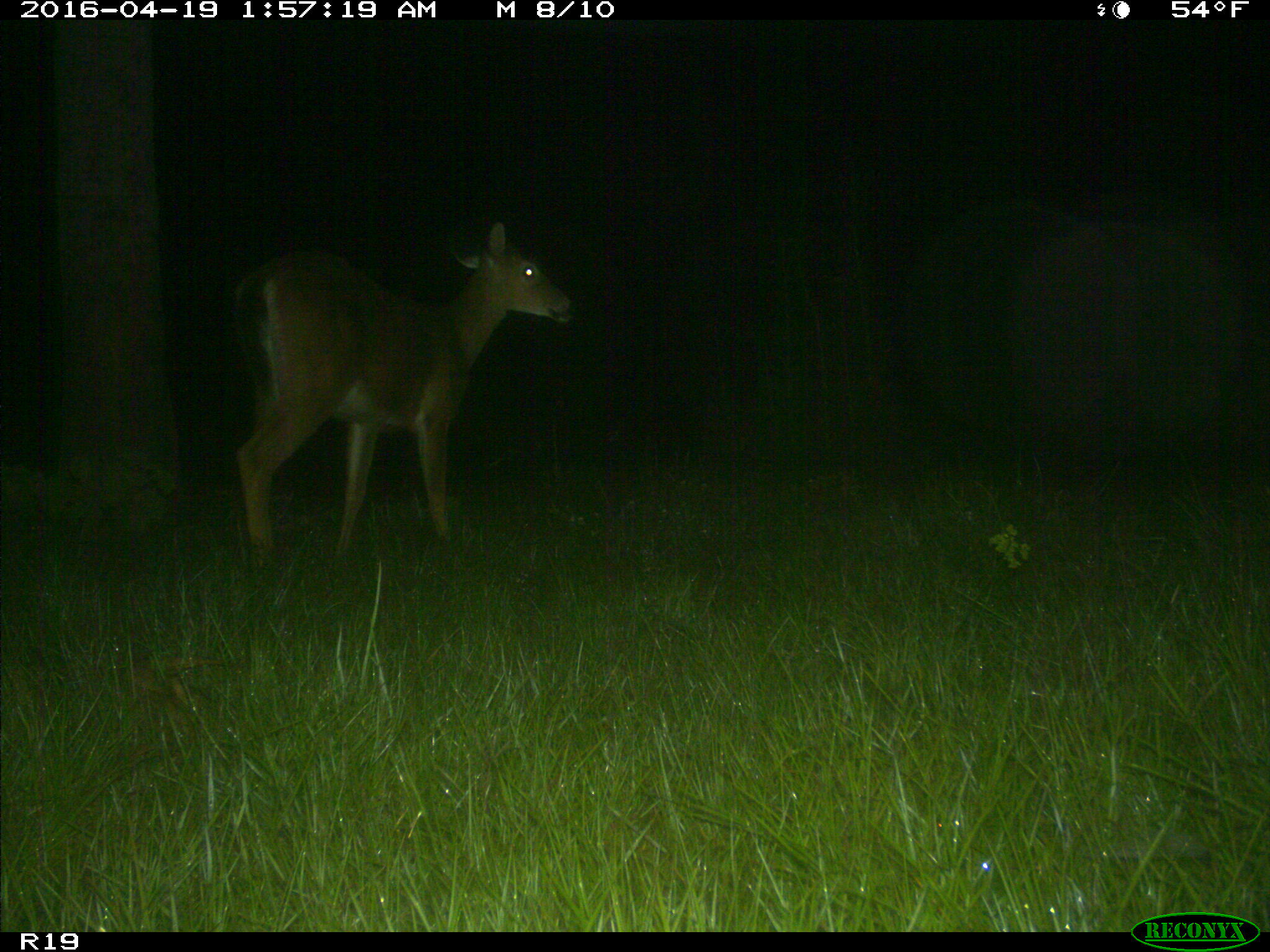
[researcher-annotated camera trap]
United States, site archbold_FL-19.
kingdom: Animalia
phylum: Chordata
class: Mammalia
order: Artiodactyla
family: Cervidae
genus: Odocoileus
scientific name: Odocoileus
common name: deer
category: unidentified deer